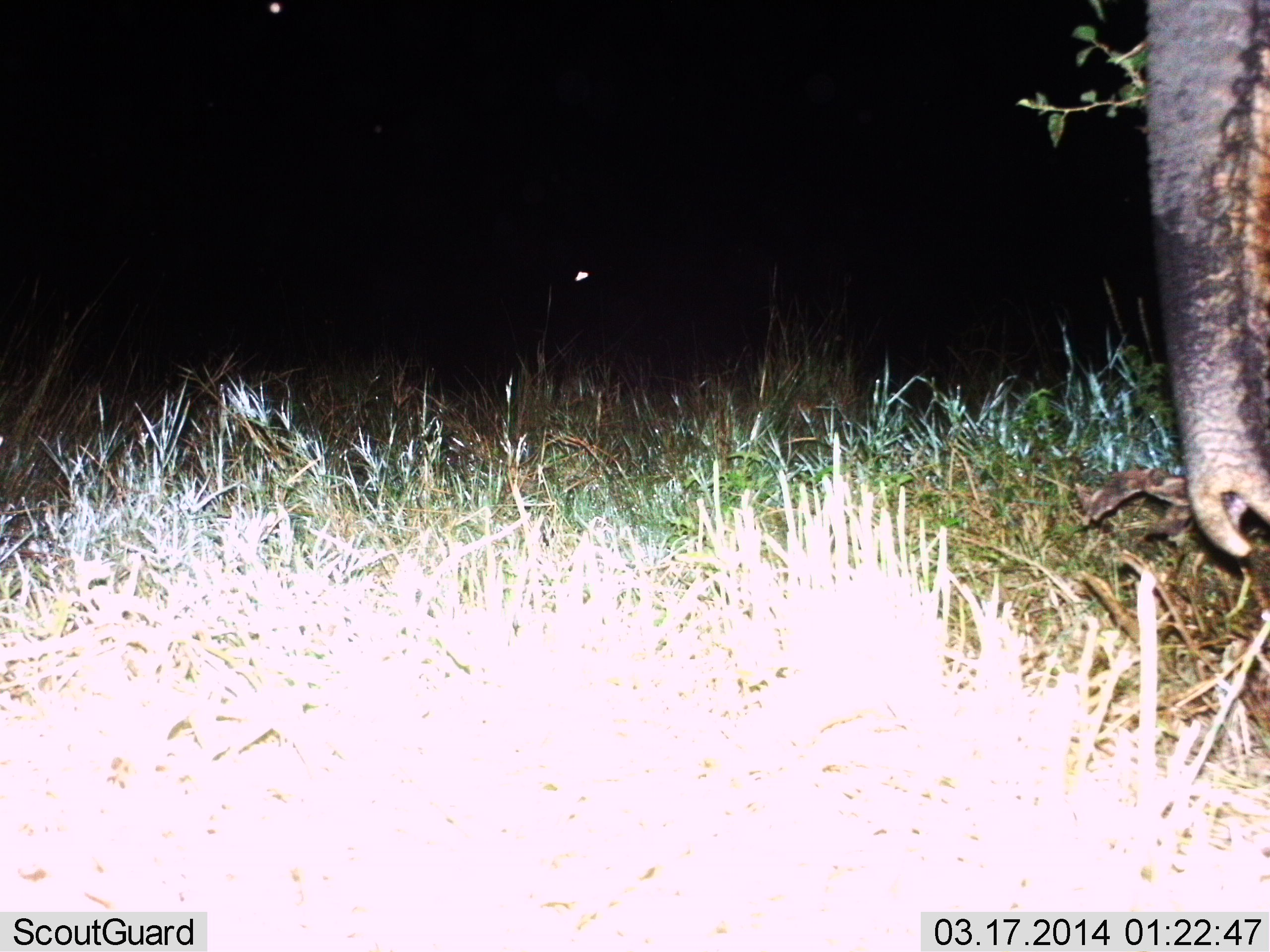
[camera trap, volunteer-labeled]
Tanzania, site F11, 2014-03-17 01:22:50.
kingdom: Animalia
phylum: Chordata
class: Mammalia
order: Proboscidea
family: Elephantidae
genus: Loxodonta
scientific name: Loxodonta africana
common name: african bush elephant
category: elephant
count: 1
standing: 92%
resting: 8%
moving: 8%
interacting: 0%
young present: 0%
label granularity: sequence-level